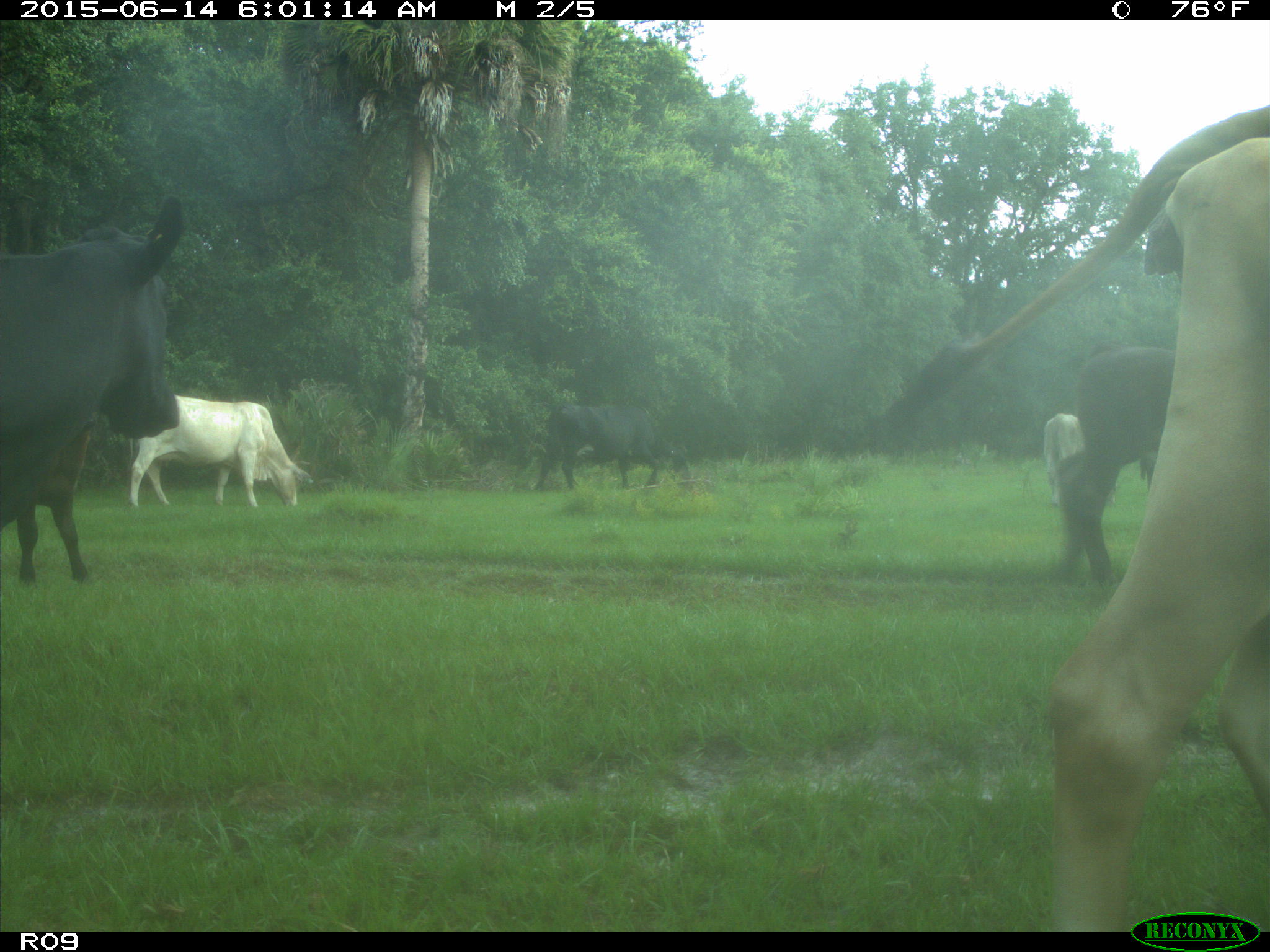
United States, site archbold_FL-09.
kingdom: Animalia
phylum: Chordata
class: Mammalia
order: Artiodactyla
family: Bovidae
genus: Bos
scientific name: Bos taurus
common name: domestic cow